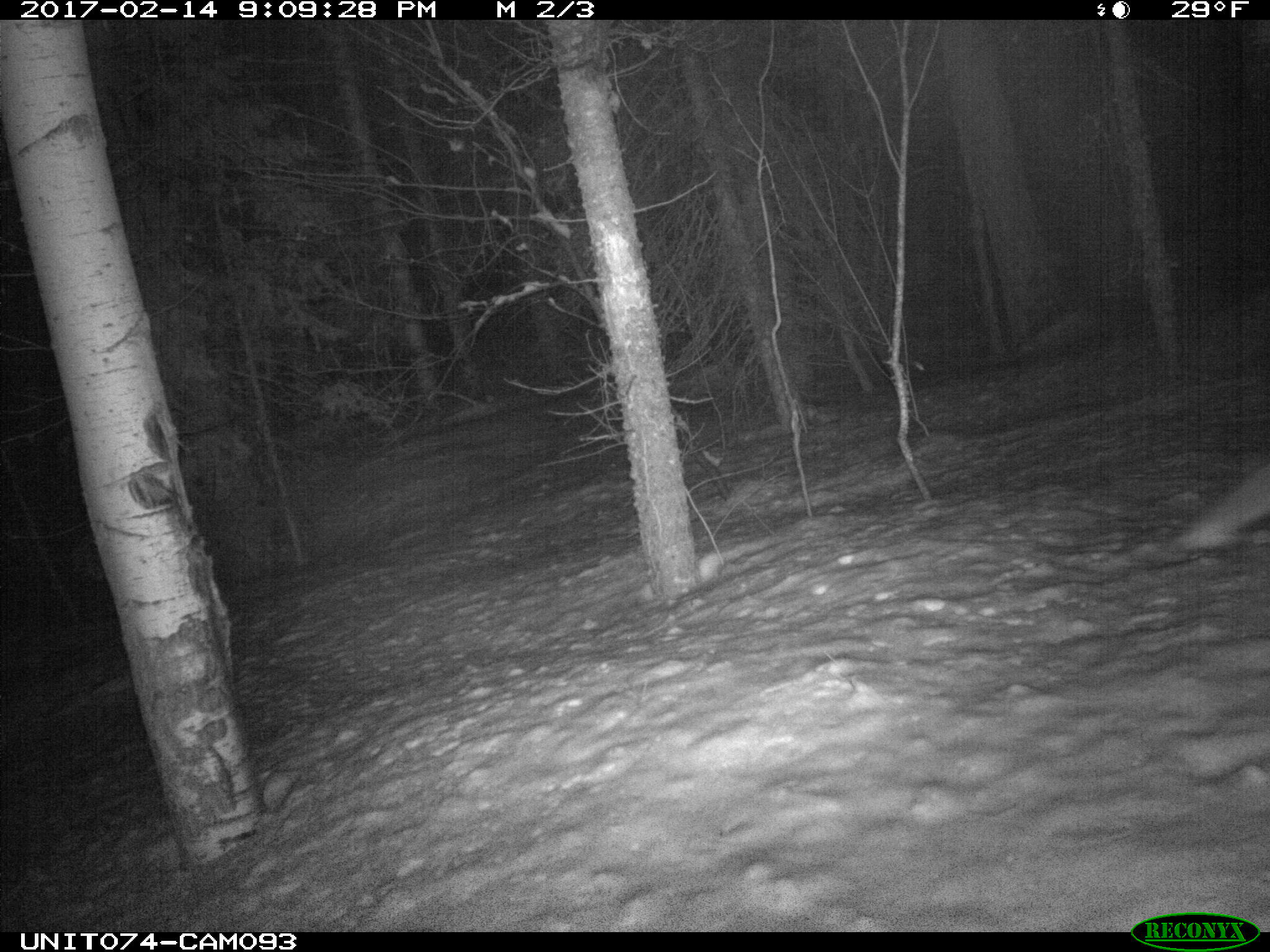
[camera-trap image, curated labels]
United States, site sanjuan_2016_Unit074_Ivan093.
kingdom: Animalia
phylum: Chordata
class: Mammalia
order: Carnivora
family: Canidae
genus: Vulpes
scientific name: Vulpes vulpes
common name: red fox